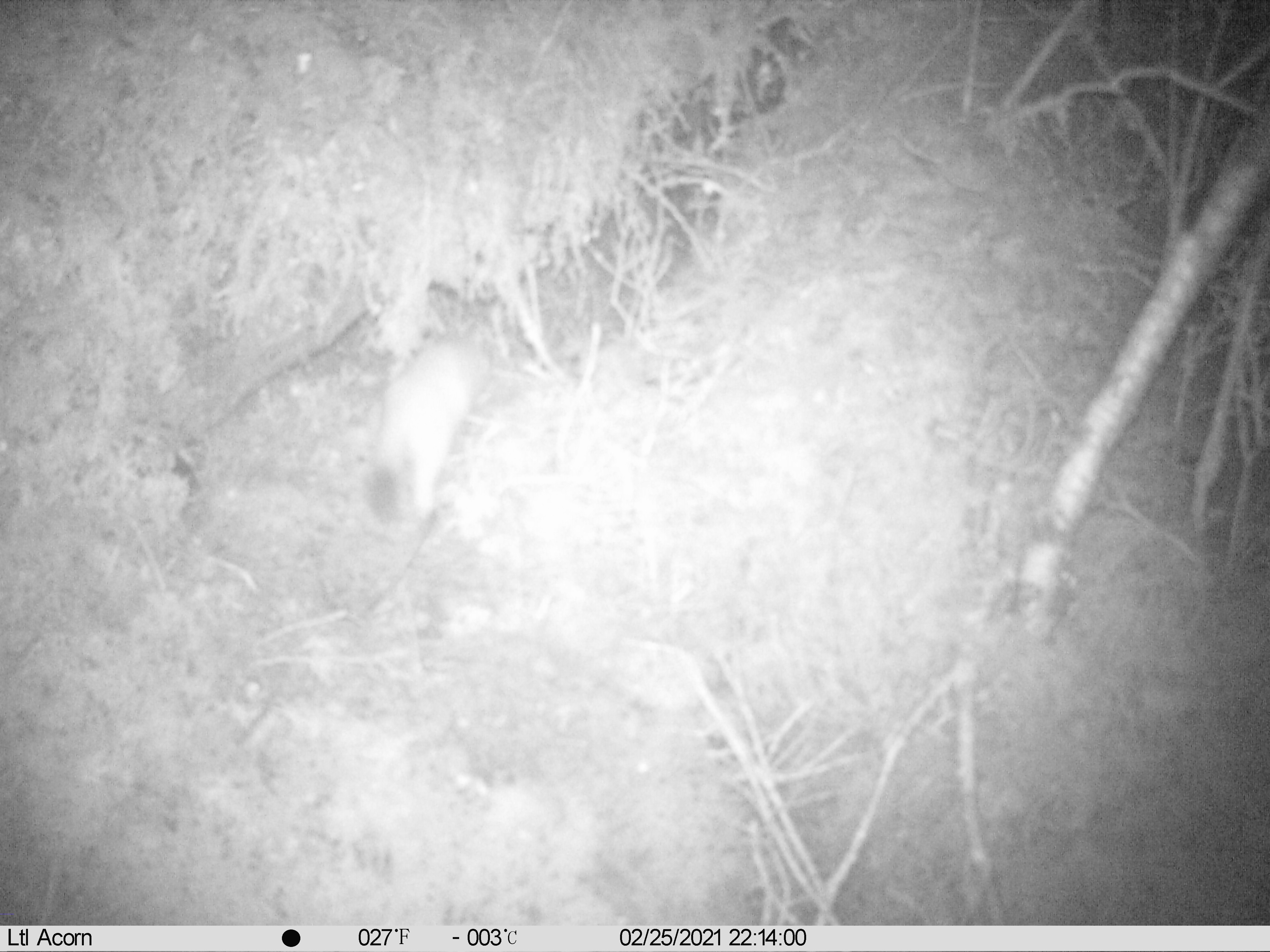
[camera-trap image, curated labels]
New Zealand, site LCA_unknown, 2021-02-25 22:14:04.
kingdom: Animalia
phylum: Chordata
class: Mammalia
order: Carnivora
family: Mustelidae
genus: Mustela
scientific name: Mustela erminea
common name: stoat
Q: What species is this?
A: Stoat (Mustela erminea).